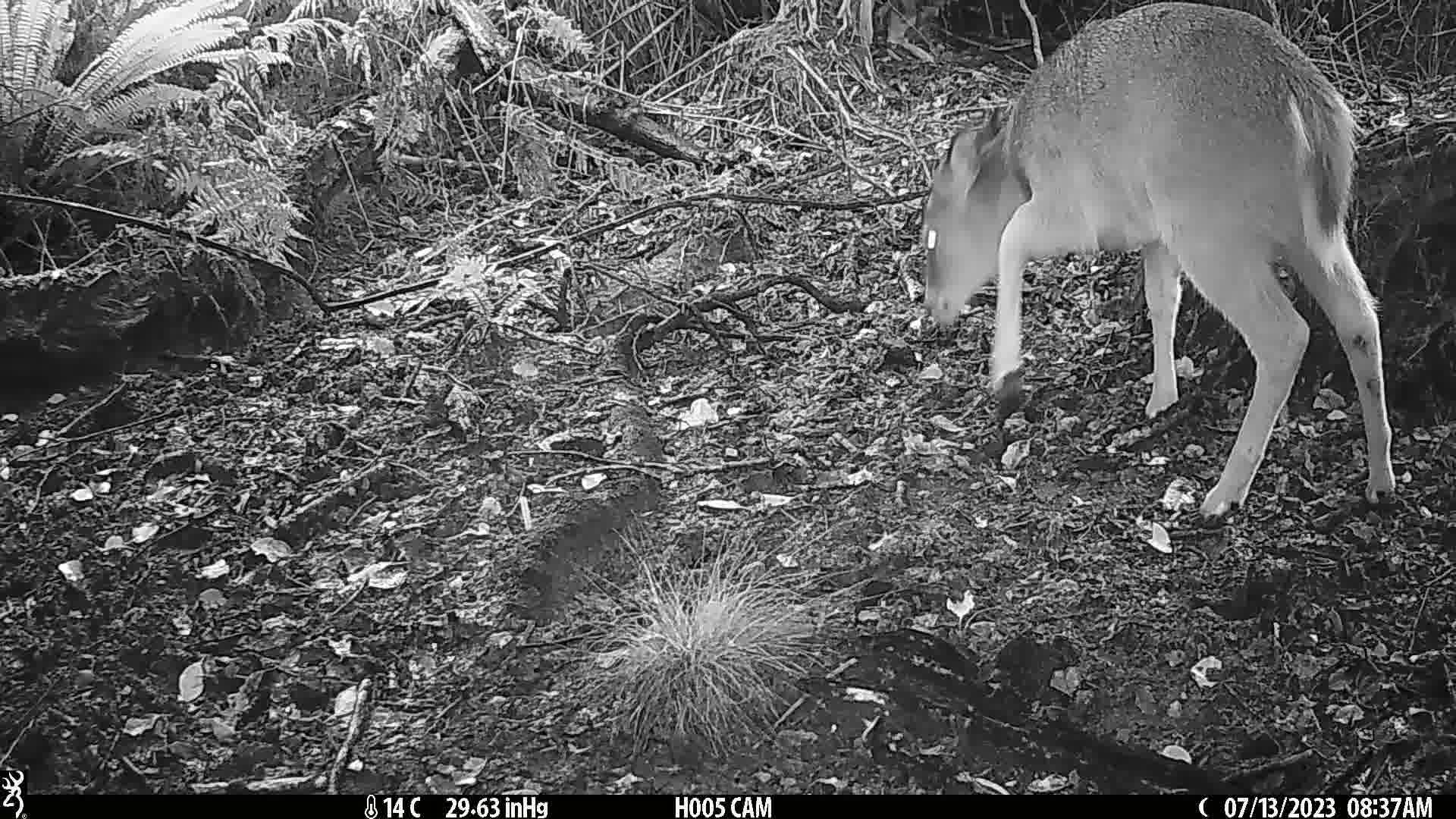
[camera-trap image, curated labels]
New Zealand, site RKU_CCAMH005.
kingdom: Animalia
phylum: Chordata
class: Mammalia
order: Artiodactyla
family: Cervidae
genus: Odocoileus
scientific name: Odocoileus virginianus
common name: white-tailed deer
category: white tailed deer